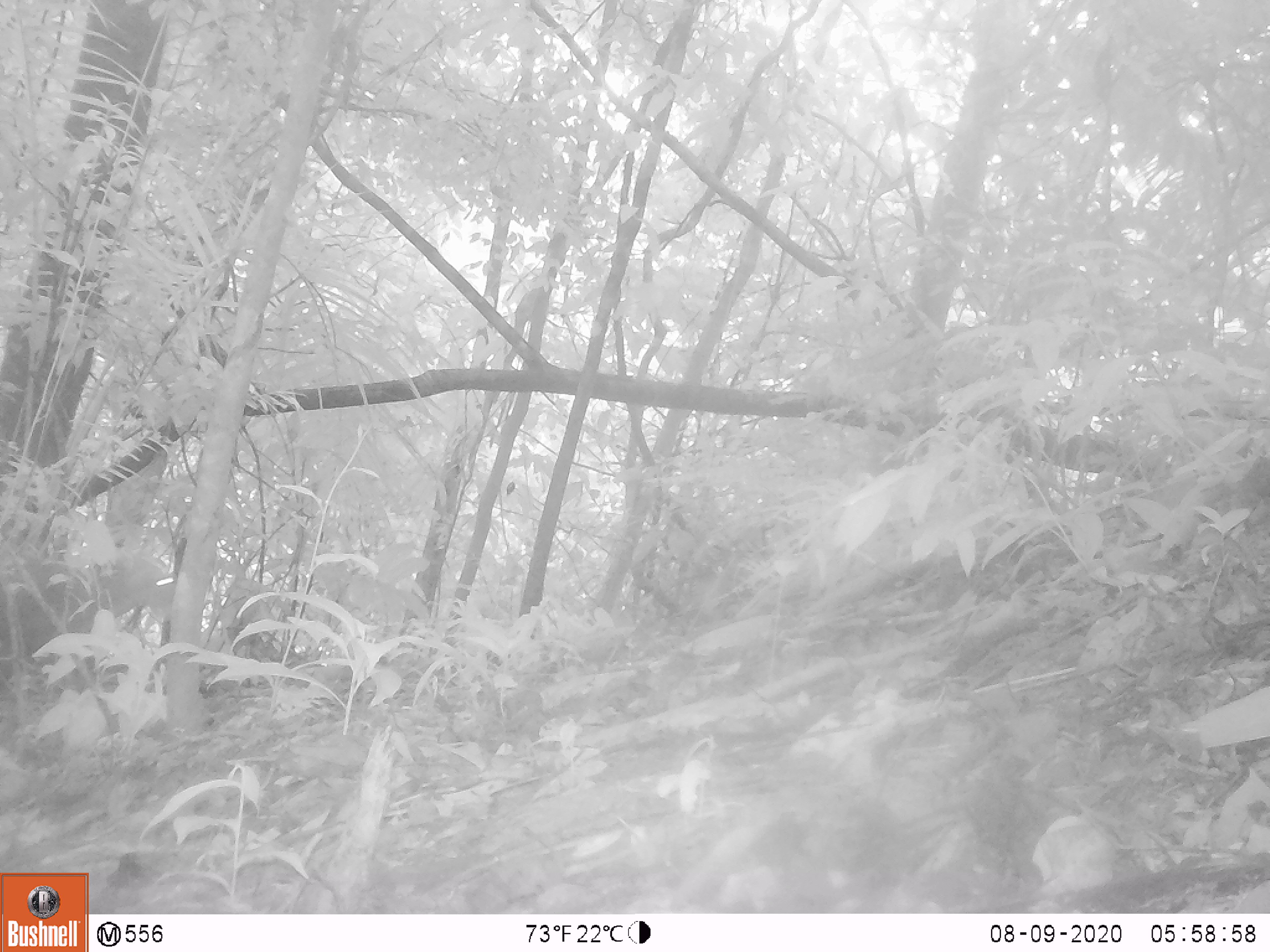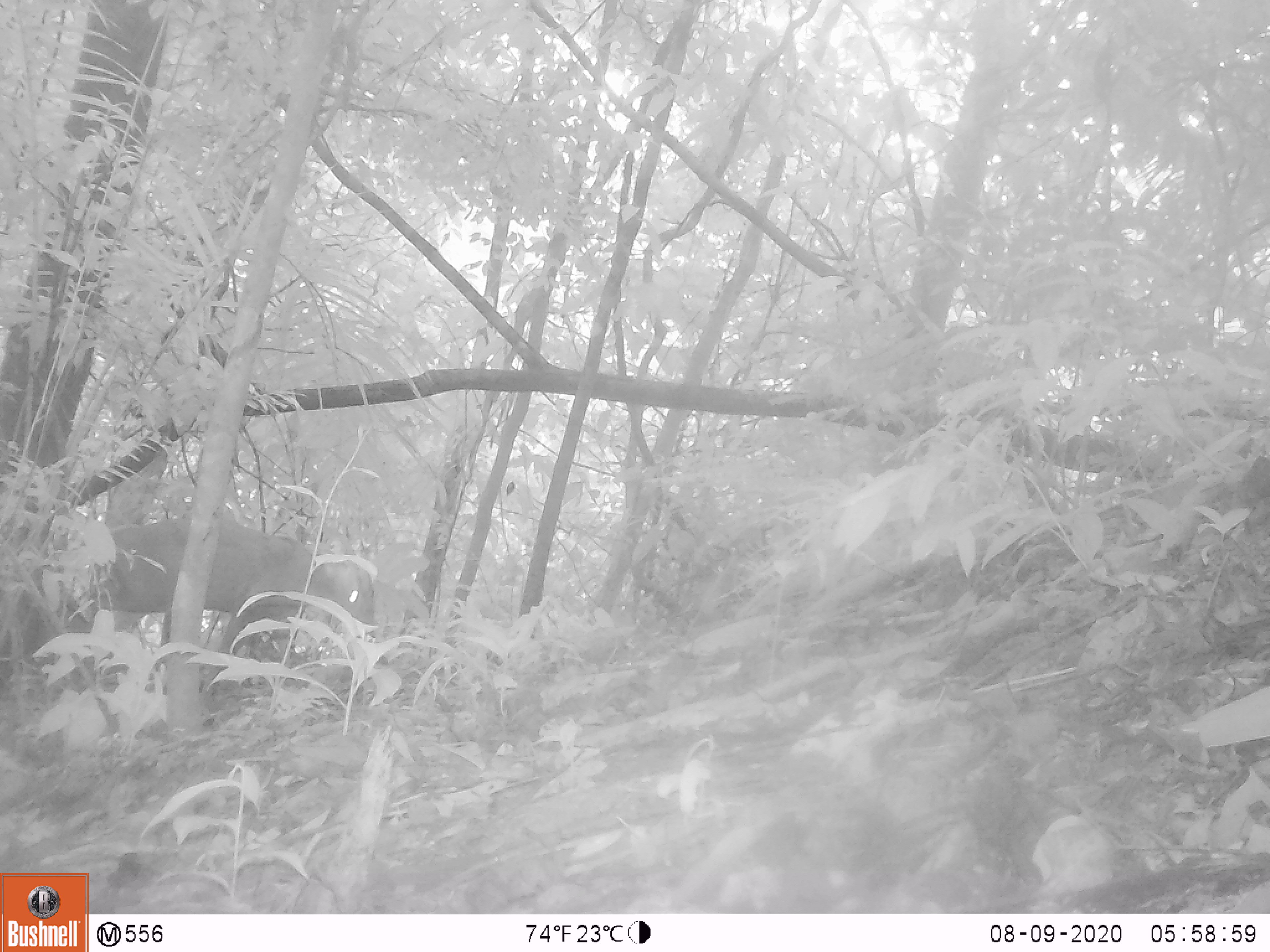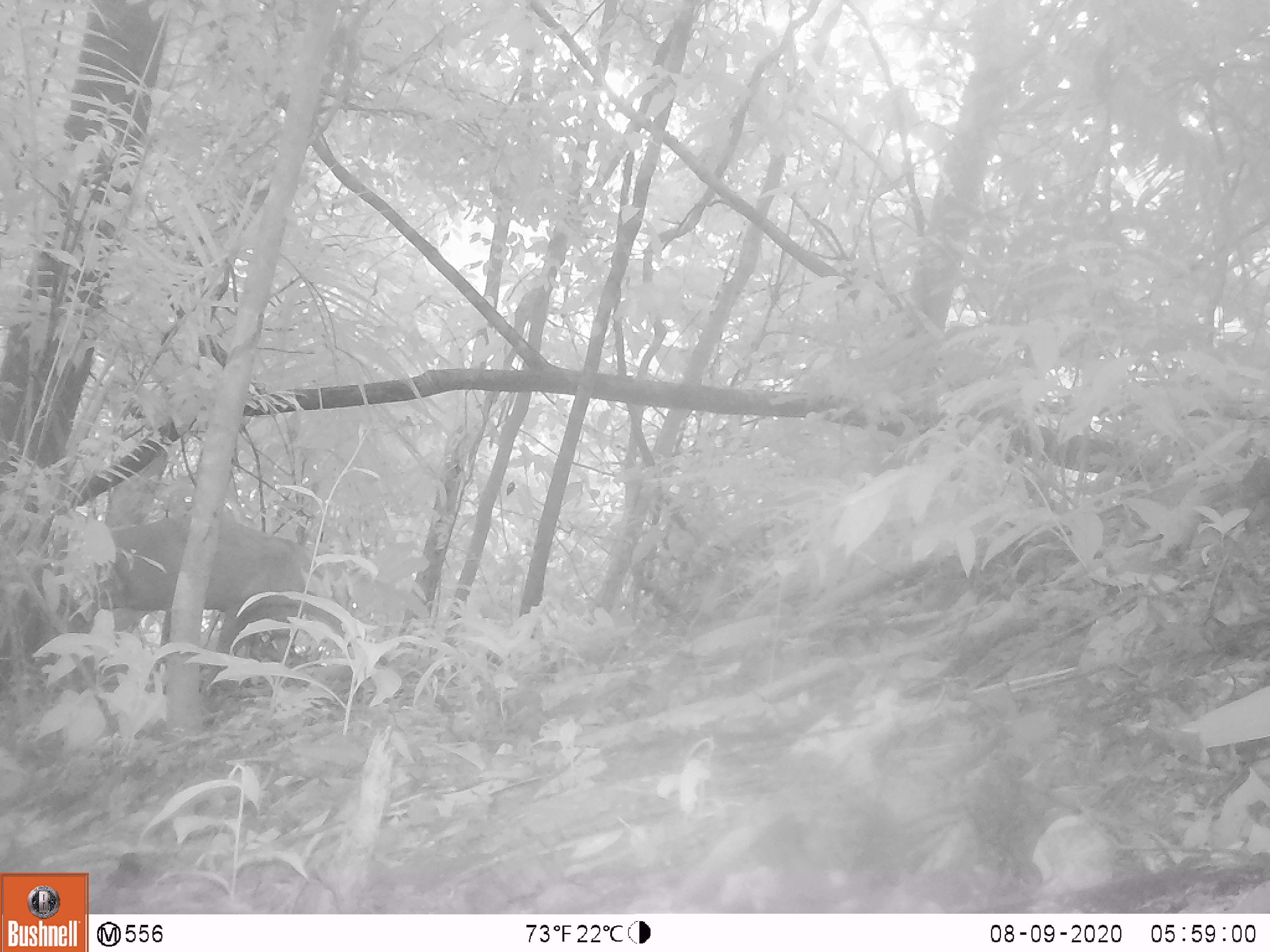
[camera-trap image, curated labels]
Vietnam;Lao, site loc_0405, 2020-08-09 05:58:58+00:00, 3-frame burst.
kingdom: Animalia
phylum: Chordata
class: Mammalia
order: Artiodactyla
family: Cervidae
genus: Muntiacus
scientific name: Muntiacus rooseveltorum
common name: roosevelt's muntjac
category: roosevelts muntjac group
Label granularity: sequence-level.